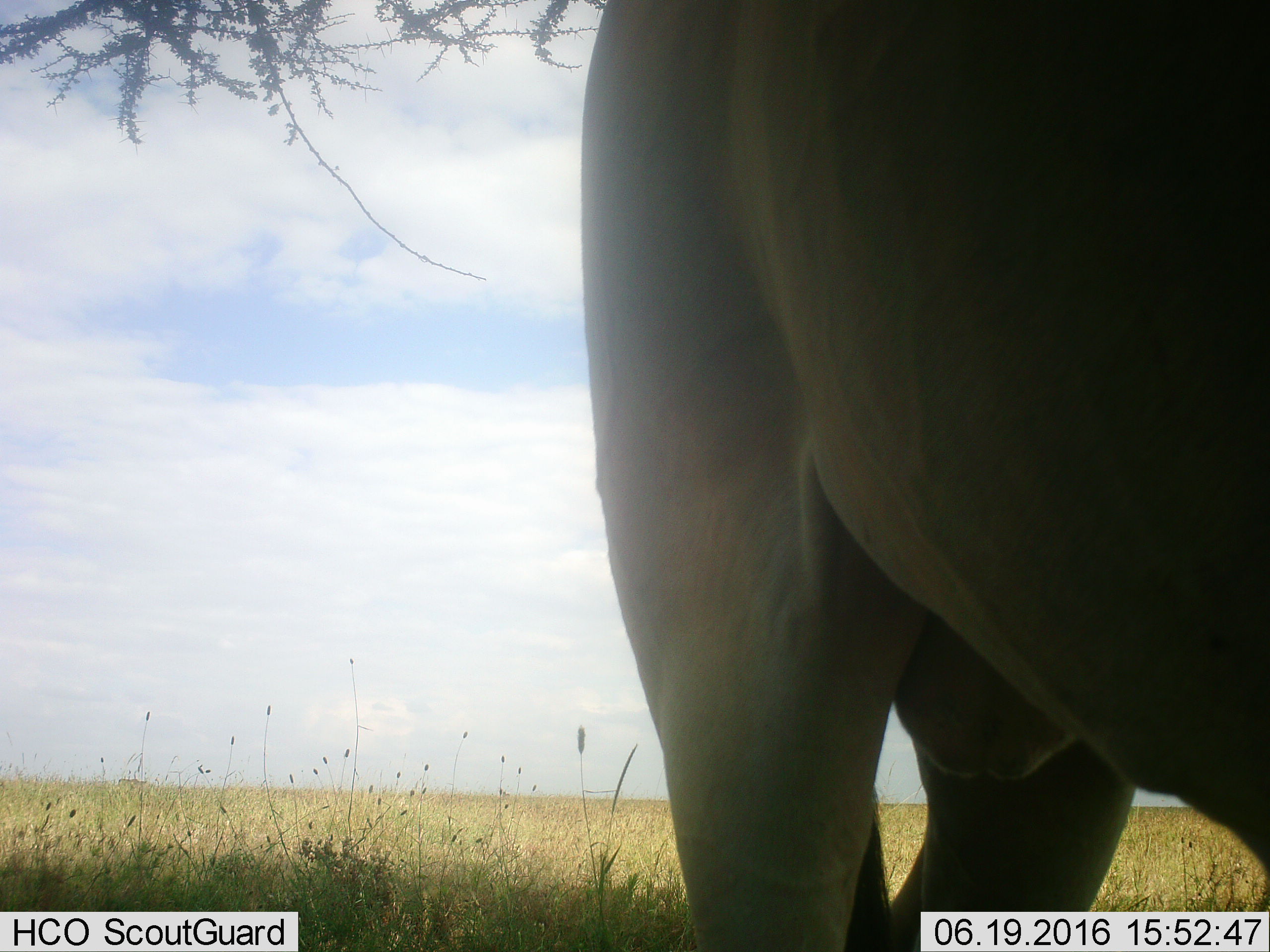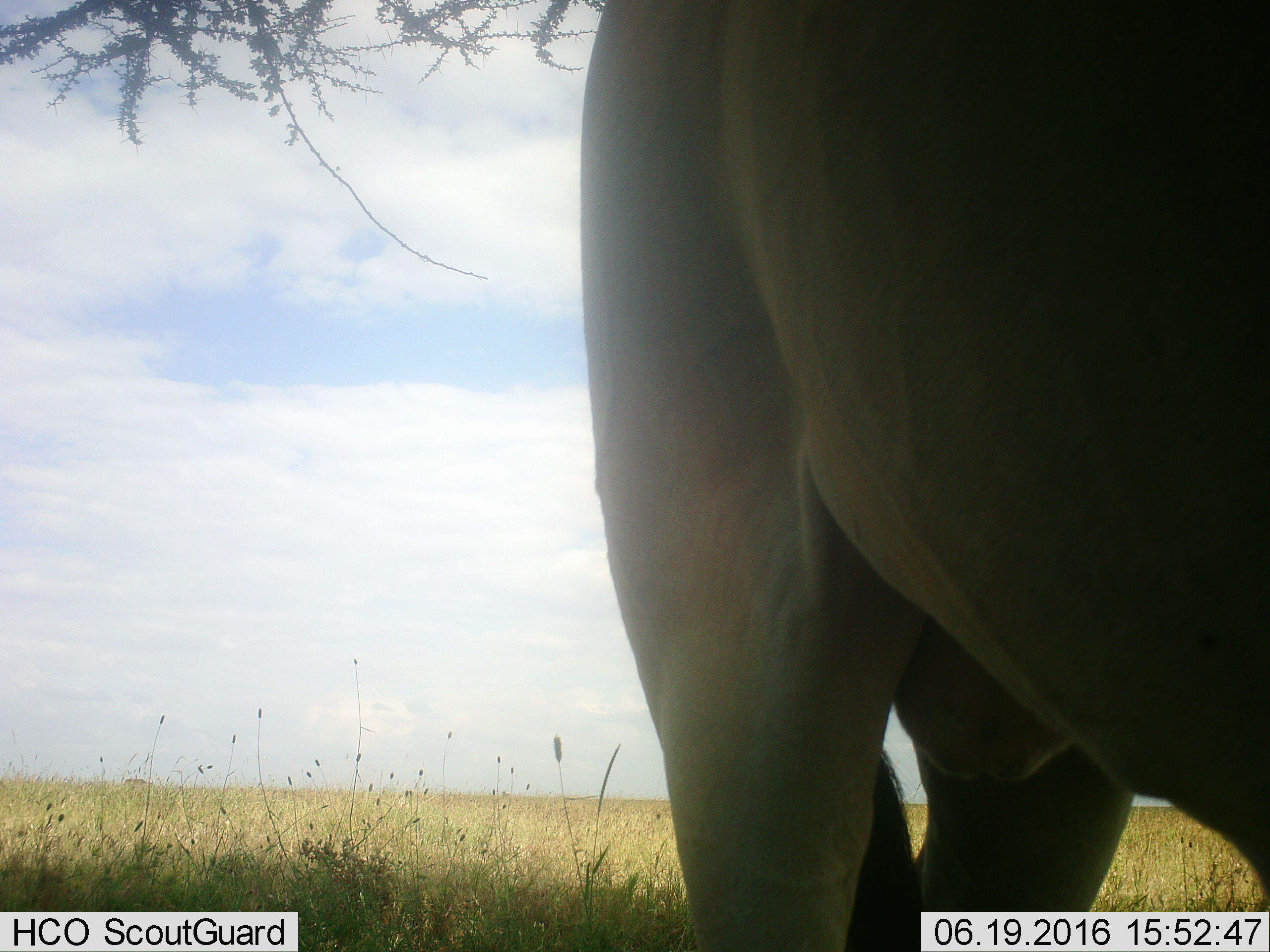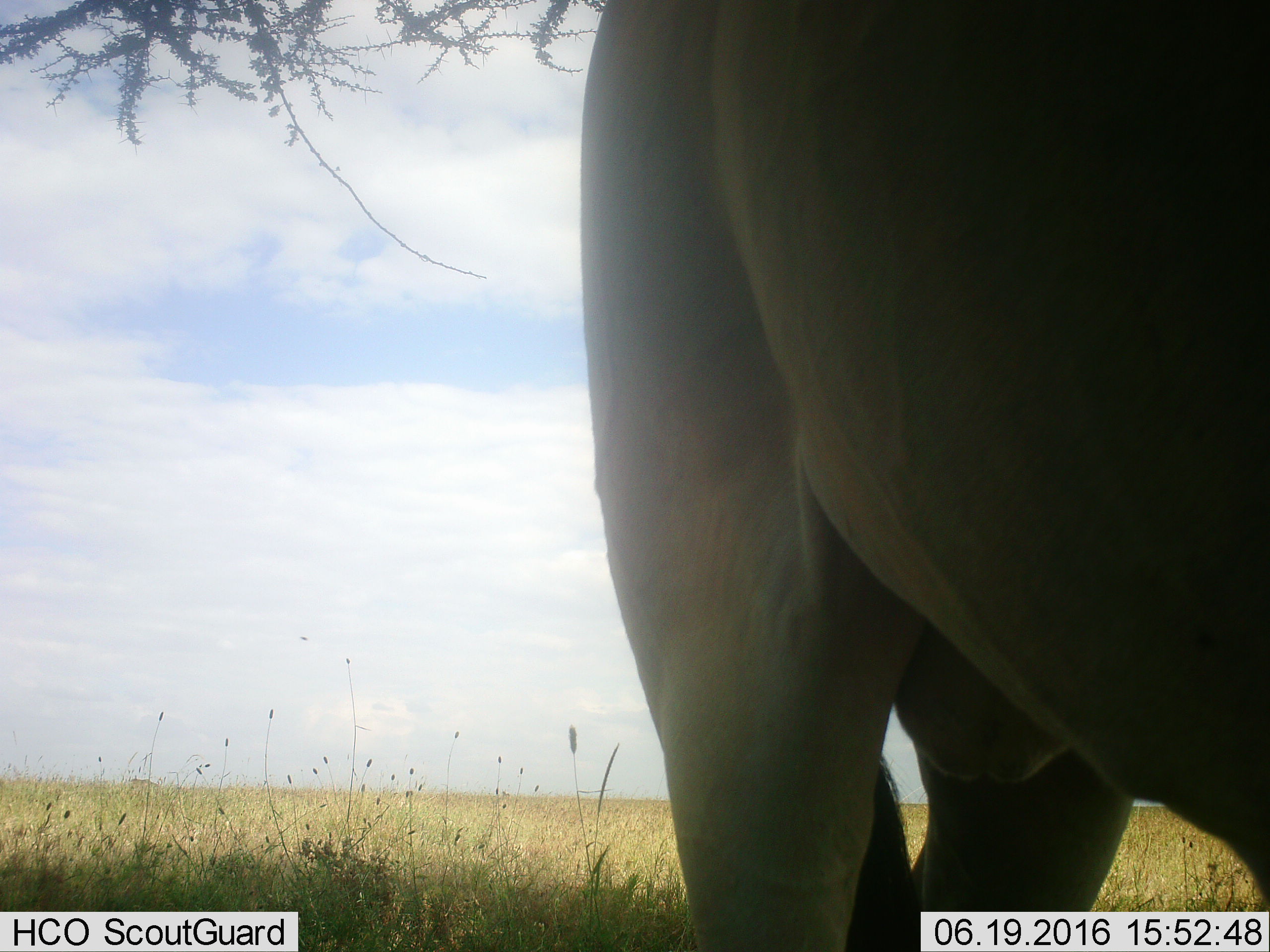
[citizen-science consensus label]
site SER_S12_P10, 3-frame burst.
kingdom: Animalia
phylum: Chordata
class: Mammalia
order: Artiodactyla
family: Bovidae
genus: Tragelaphus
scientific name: Tragelaphus oryx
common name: eland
Eland (Tragelaphus oryx), count 1. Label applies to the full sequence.